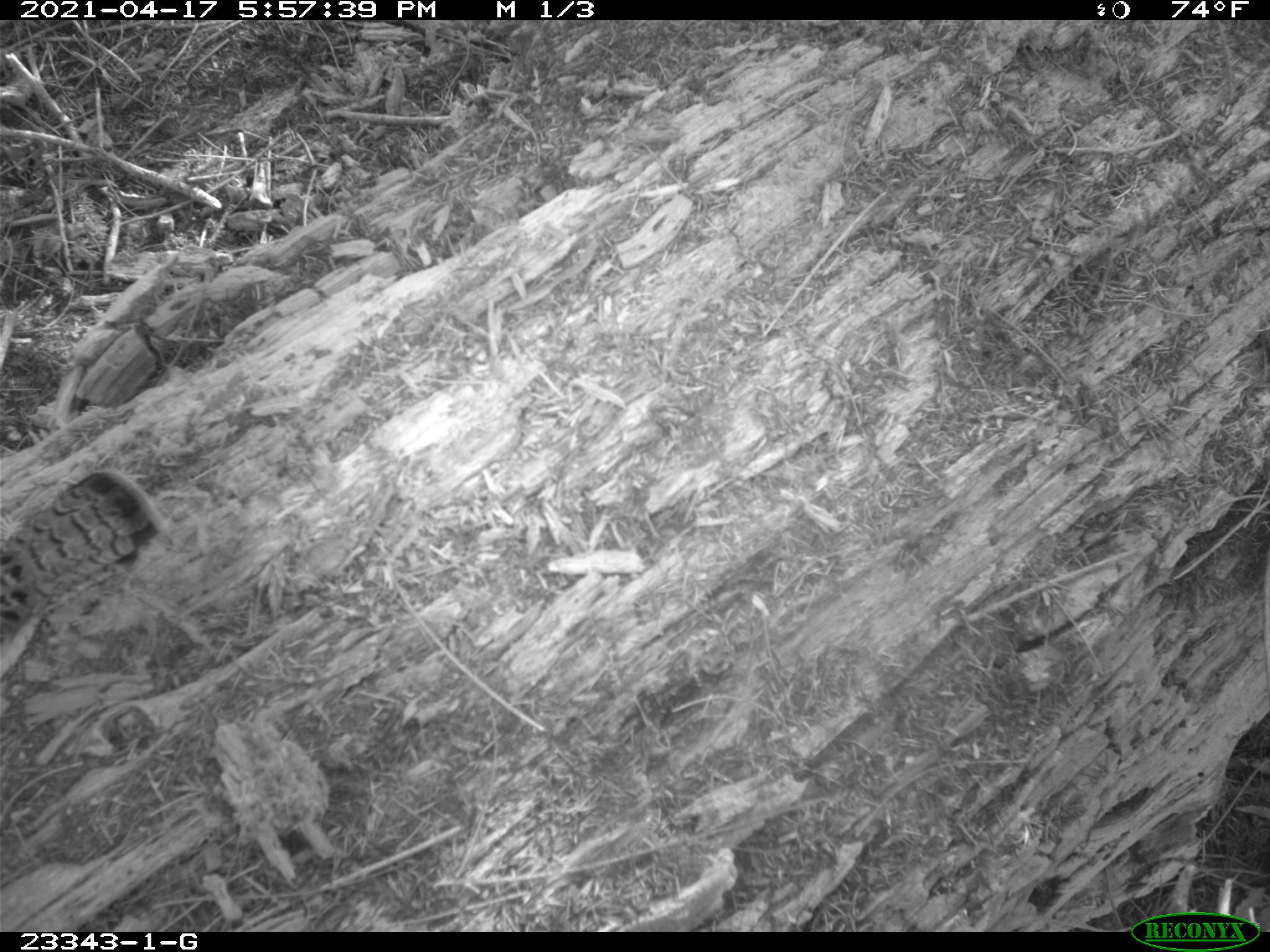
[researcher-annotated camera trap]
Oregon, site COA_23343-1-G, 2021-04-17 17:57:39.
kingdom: Animalia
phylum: Chordata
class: Aves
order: Galliformes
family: Phasianidae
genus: Bonasa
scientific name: Bonasa umbellus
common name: ruffed grouse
Ruffed grouse (Bonasa umbellus).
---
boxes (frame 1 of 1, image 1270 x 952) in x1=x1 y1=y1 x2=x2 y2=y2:
ruffed grouse: x1=4 y1=466 x2=166 y2=669